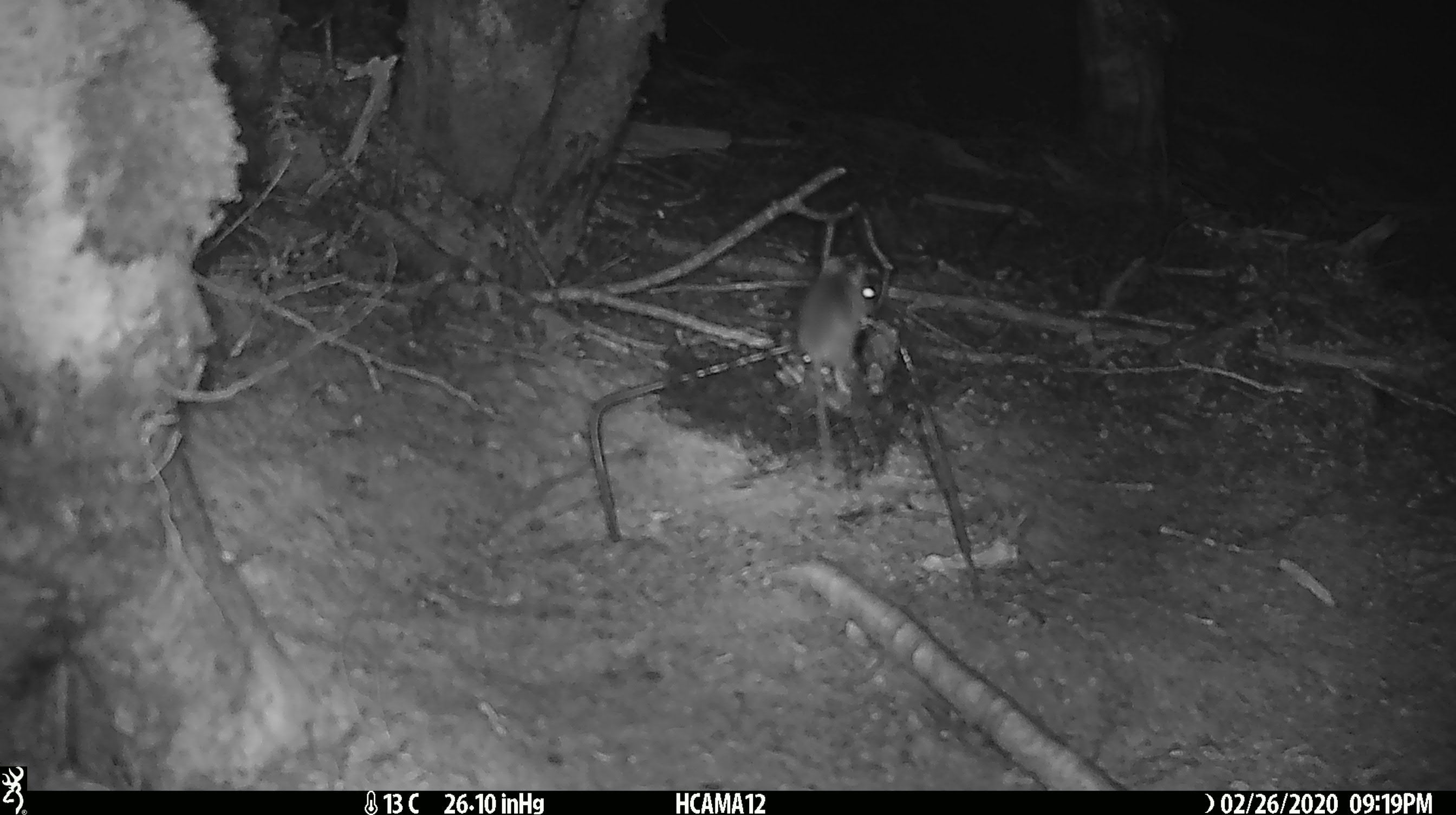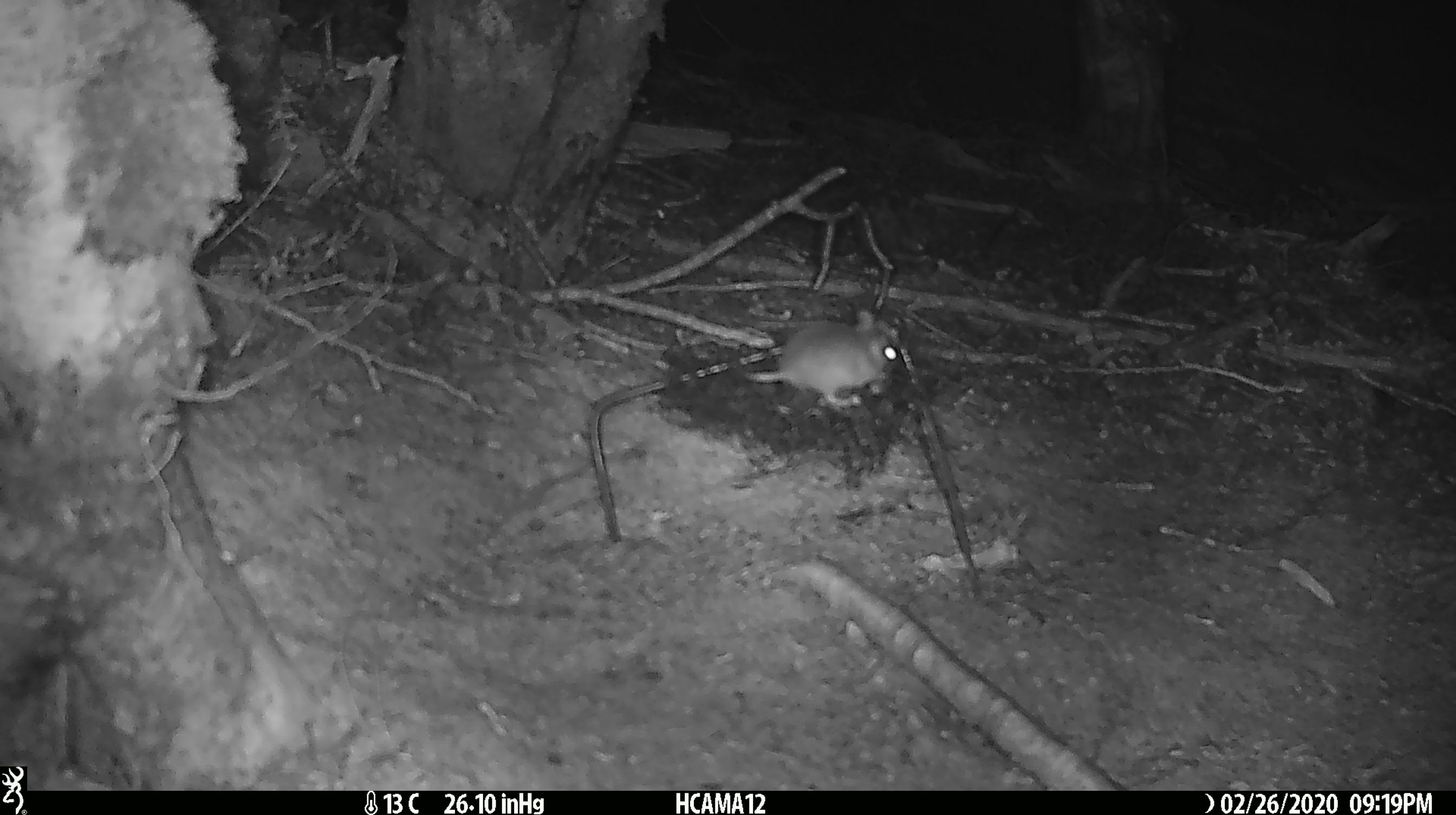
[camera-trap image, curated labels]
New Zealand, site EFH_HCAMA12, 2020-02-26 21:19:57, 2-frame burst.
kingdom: Animalia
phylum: Chordata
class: Mammalia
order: Rodentia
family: Muridae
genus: Mus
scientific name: Mus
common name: mouse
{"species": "mouse (Mus)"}